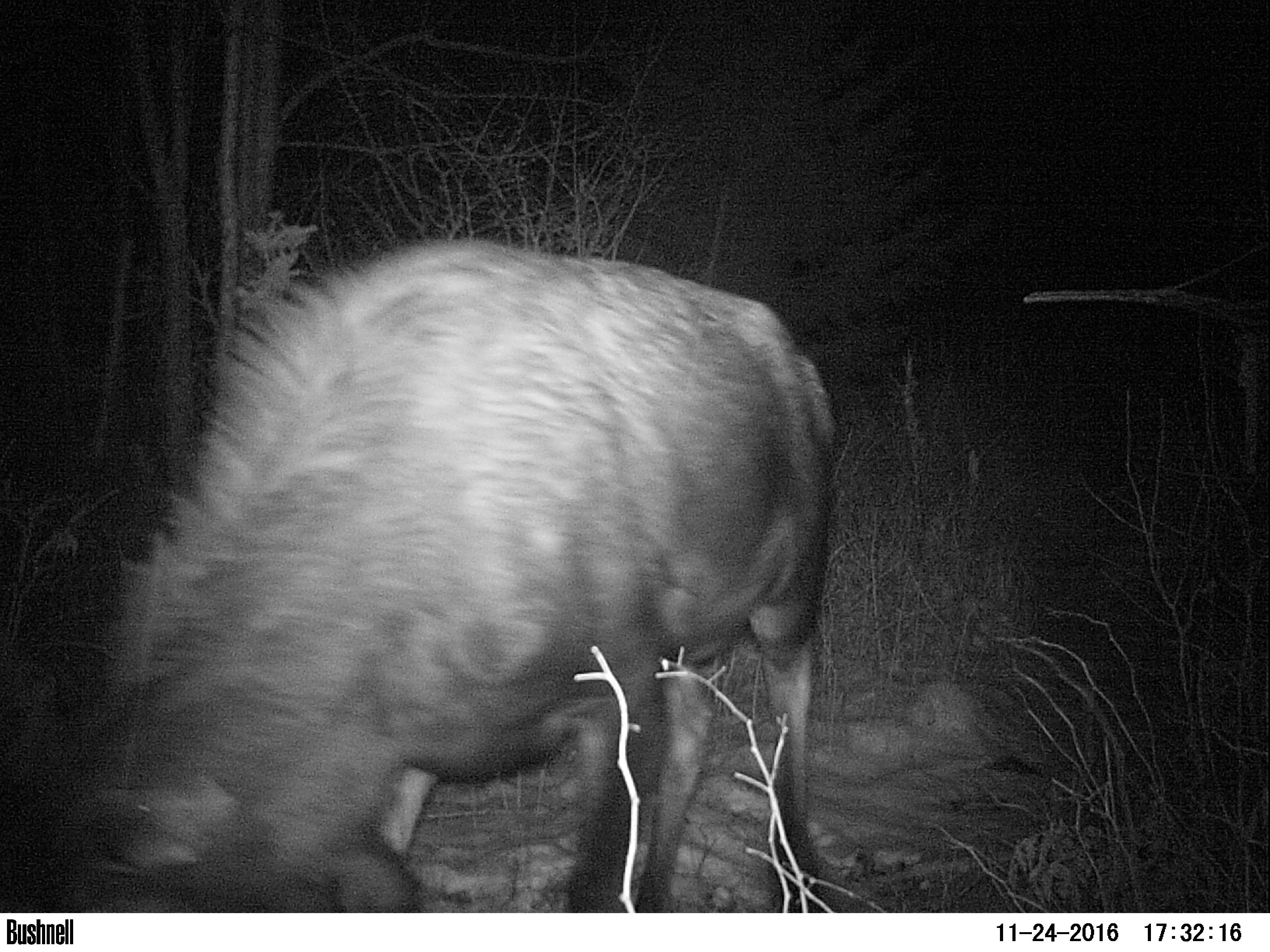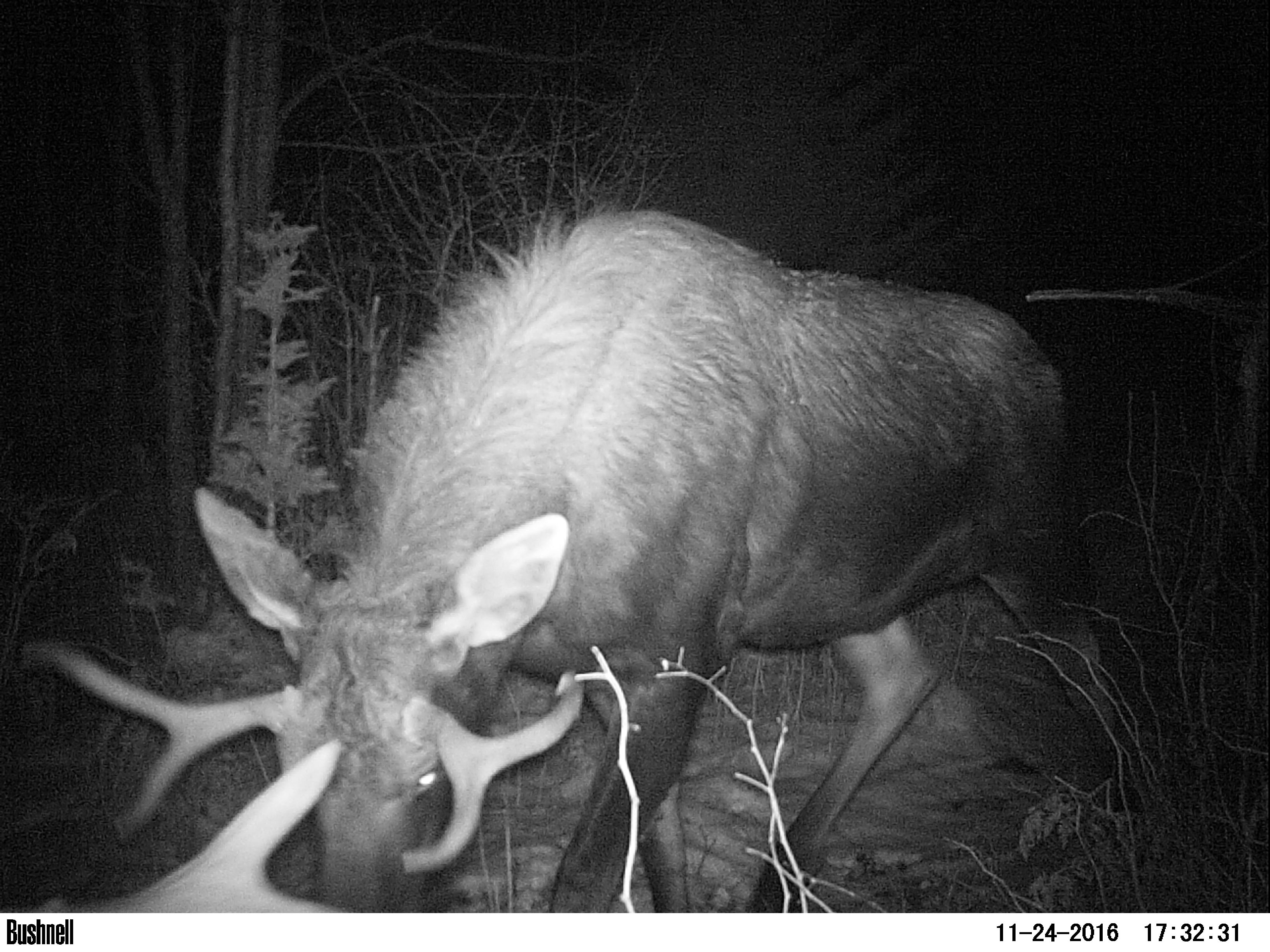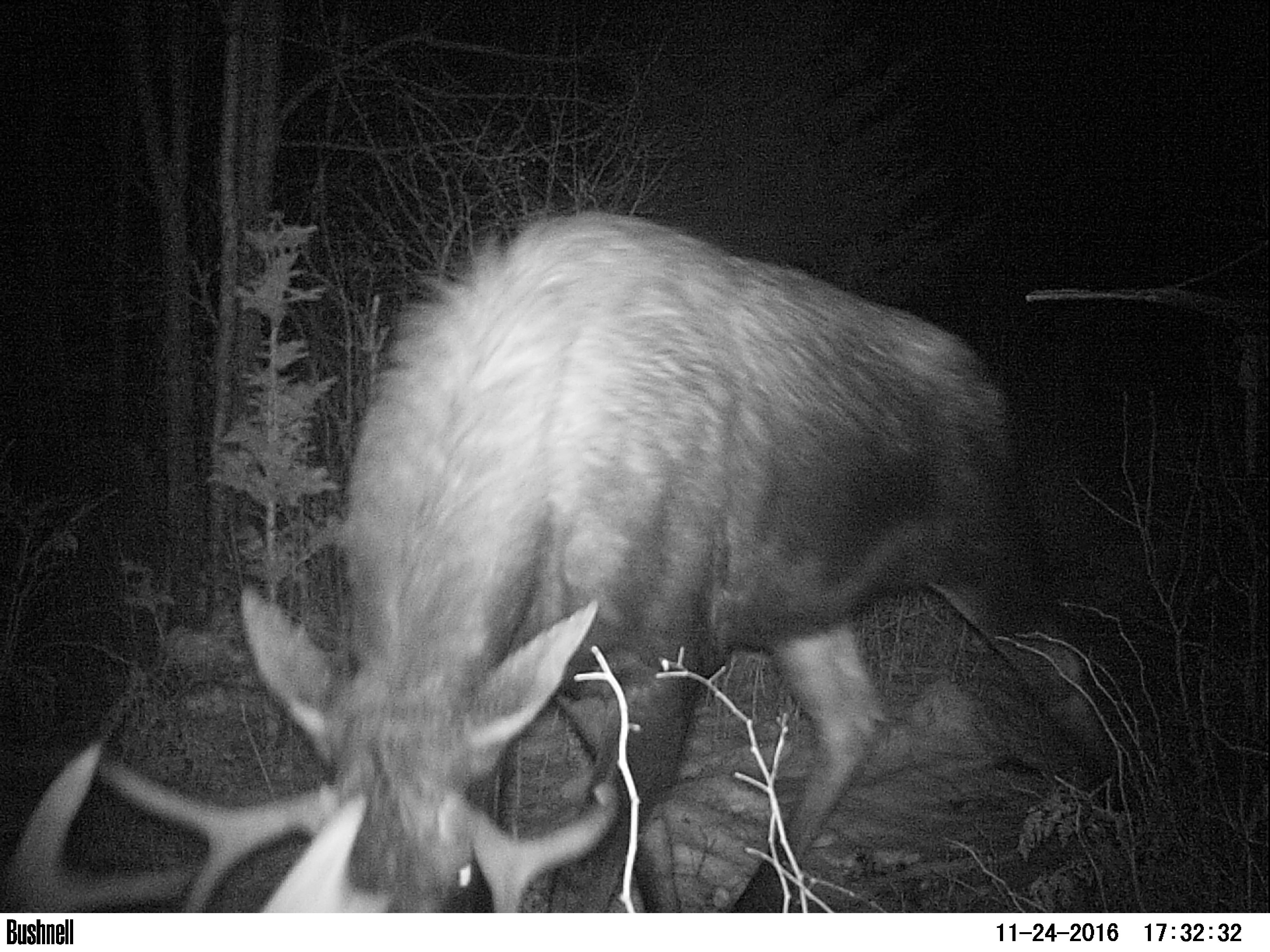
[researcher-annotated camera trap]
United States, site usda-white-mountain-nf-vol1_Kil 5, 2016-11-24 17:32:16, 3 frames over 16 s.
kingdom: Animalia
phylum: Chordata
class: Mammalia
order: Artiodactyla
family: Cervidae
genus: Alces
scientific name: Alces alces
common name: moose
Moose (Alces alces).